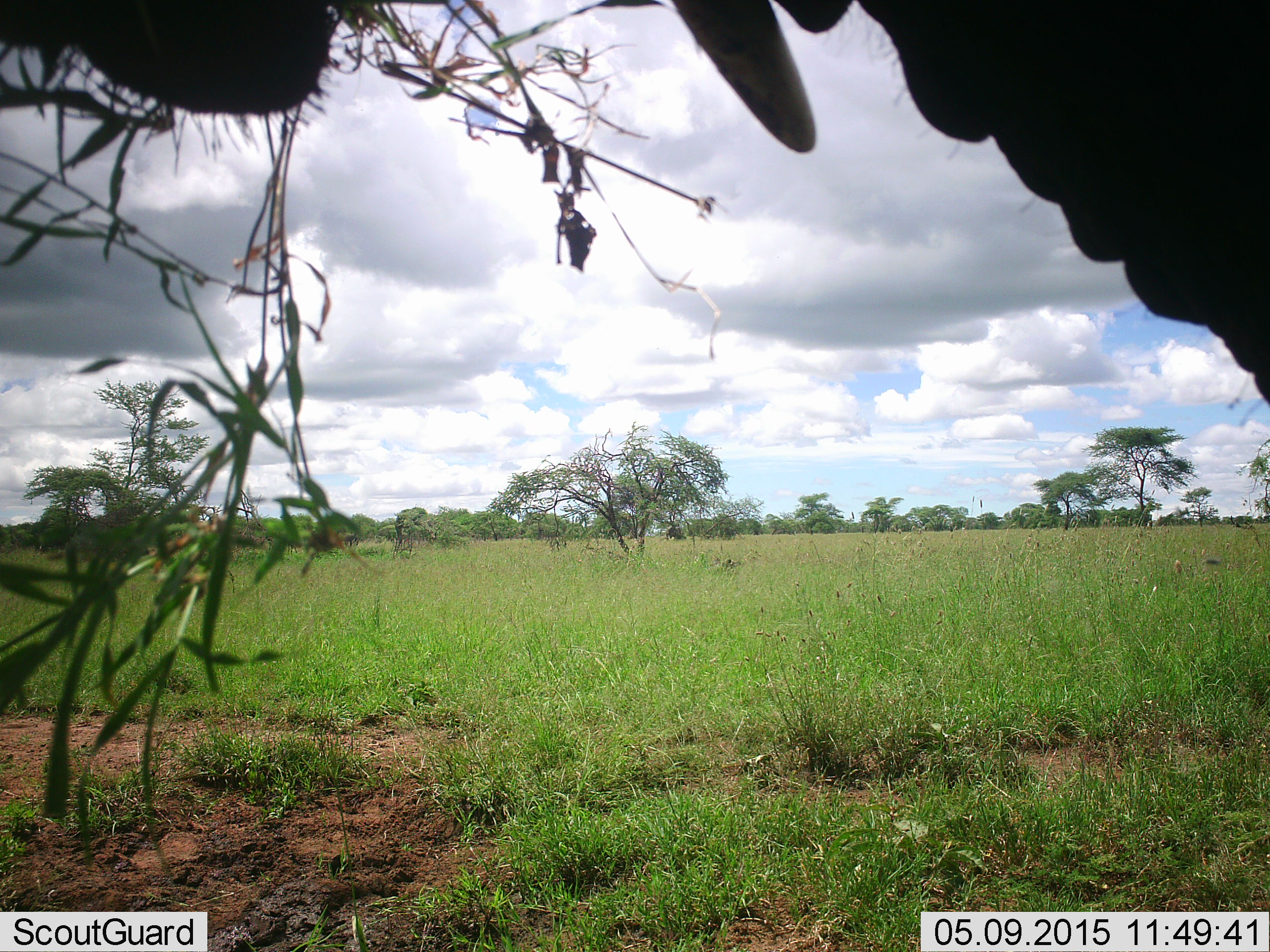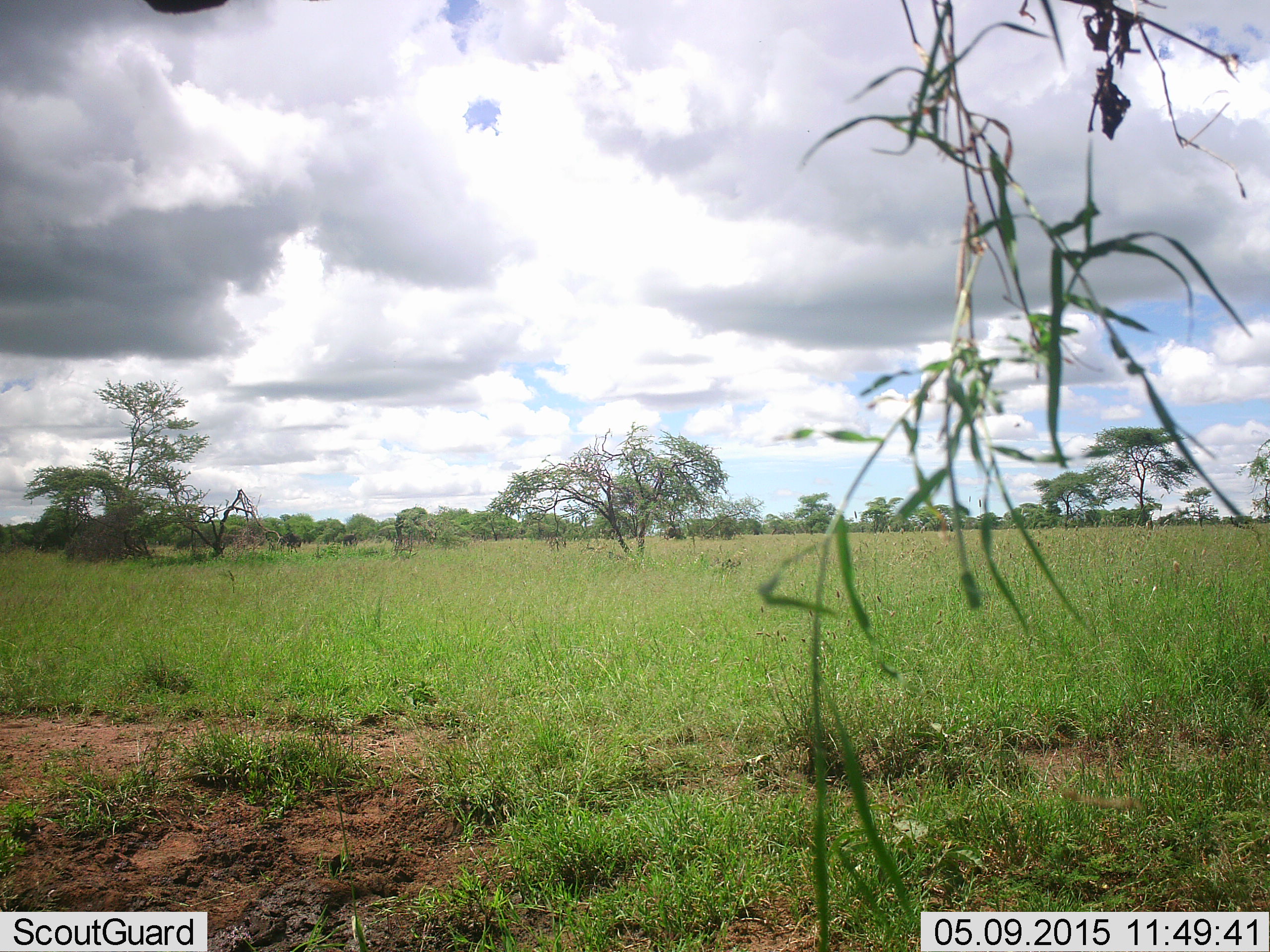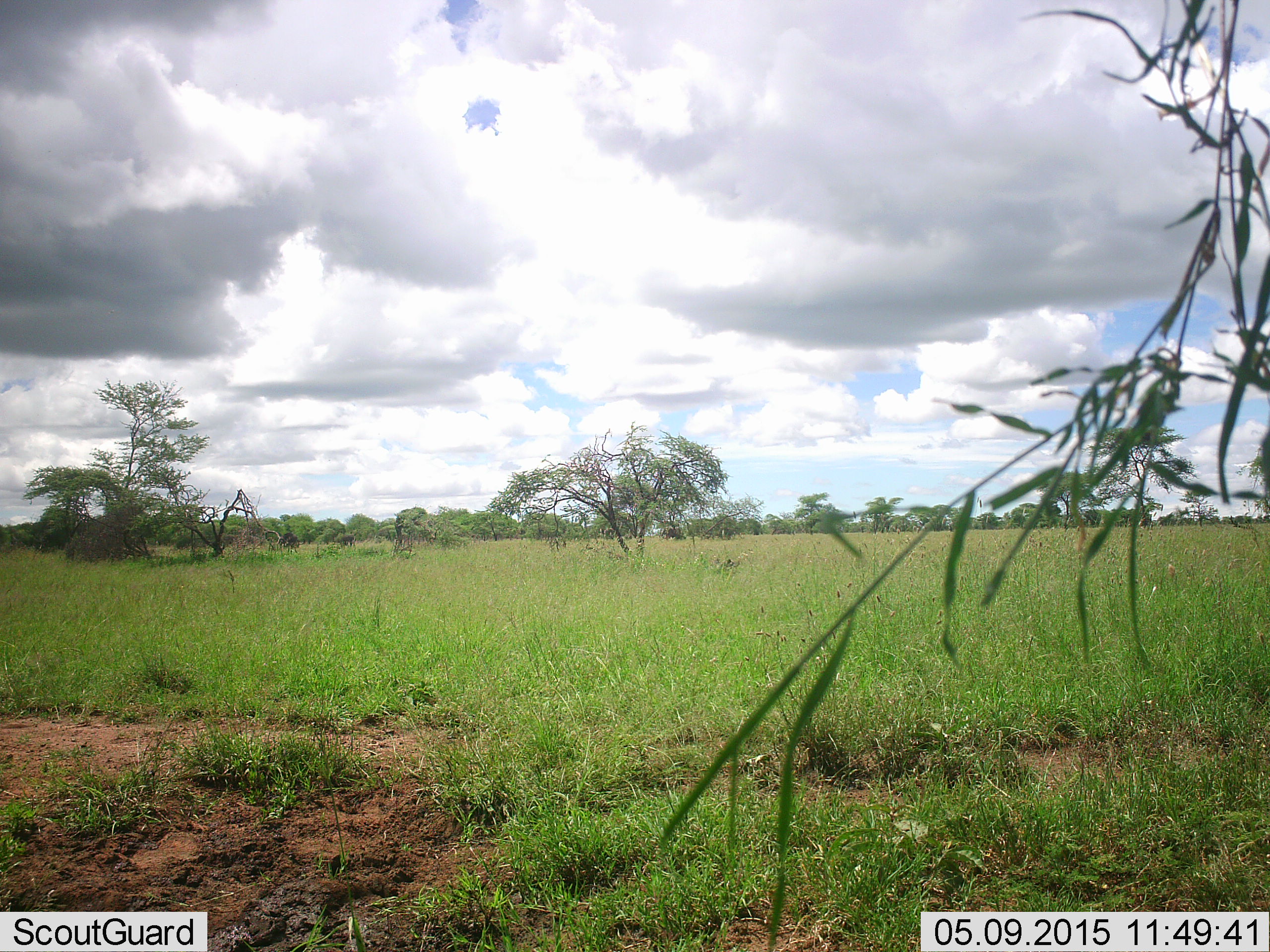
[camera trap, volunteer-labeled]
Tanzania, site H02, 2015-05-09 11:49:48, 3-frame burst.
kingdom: Animalia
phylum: Chordata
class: Mammalia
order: Proboscidea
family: Elephantidae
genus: Loxodonta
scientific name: Loxodonta africana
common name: african bush elephant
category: elephant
Elephant (african bush elephant) (Loxodonta africana), count 1. Behavior (volunteer vote fractions): standing 40%, resting 0%, moving 20%, interacting 0%. Young present (vote fraction): 0%. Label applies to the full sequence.